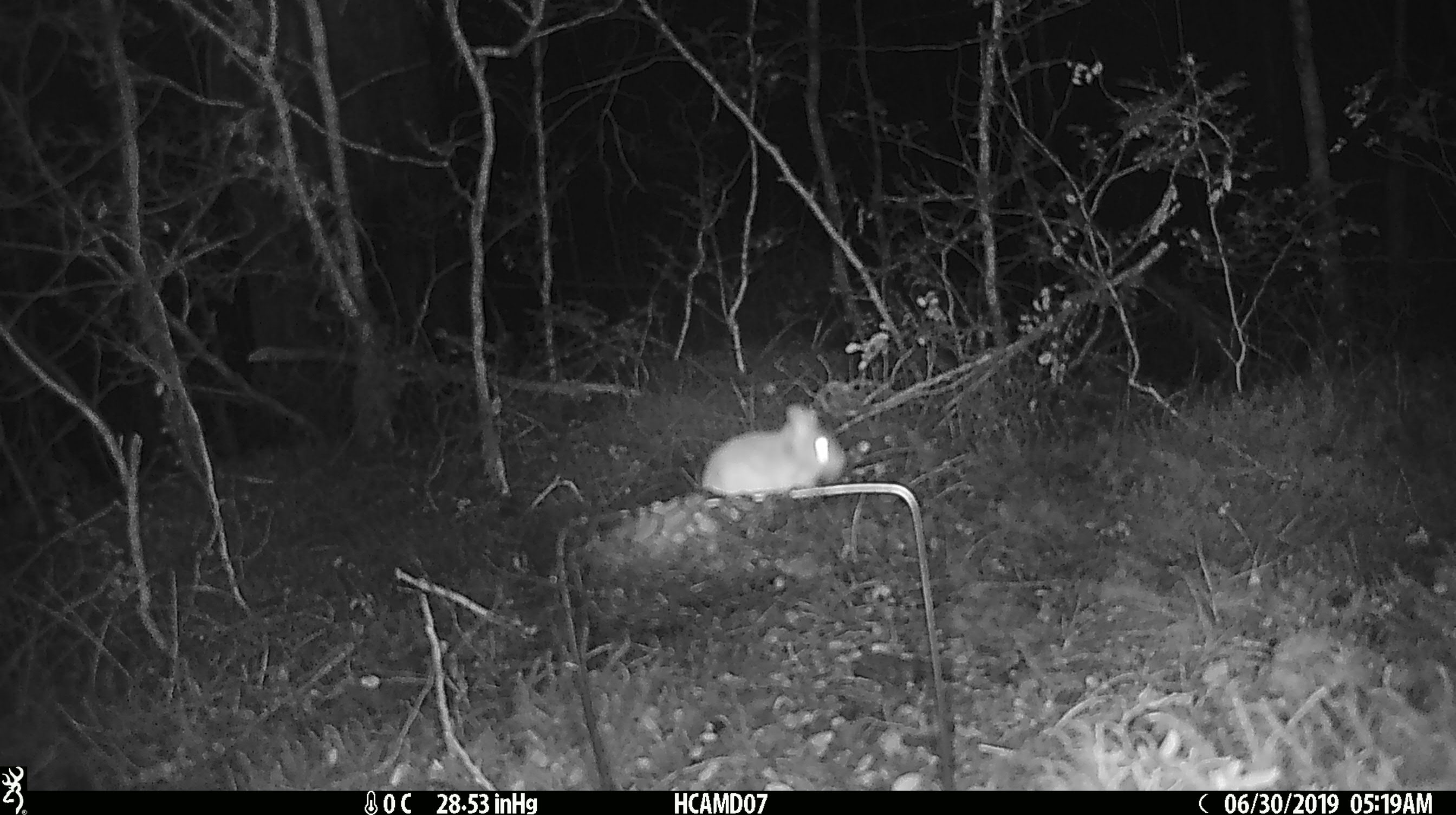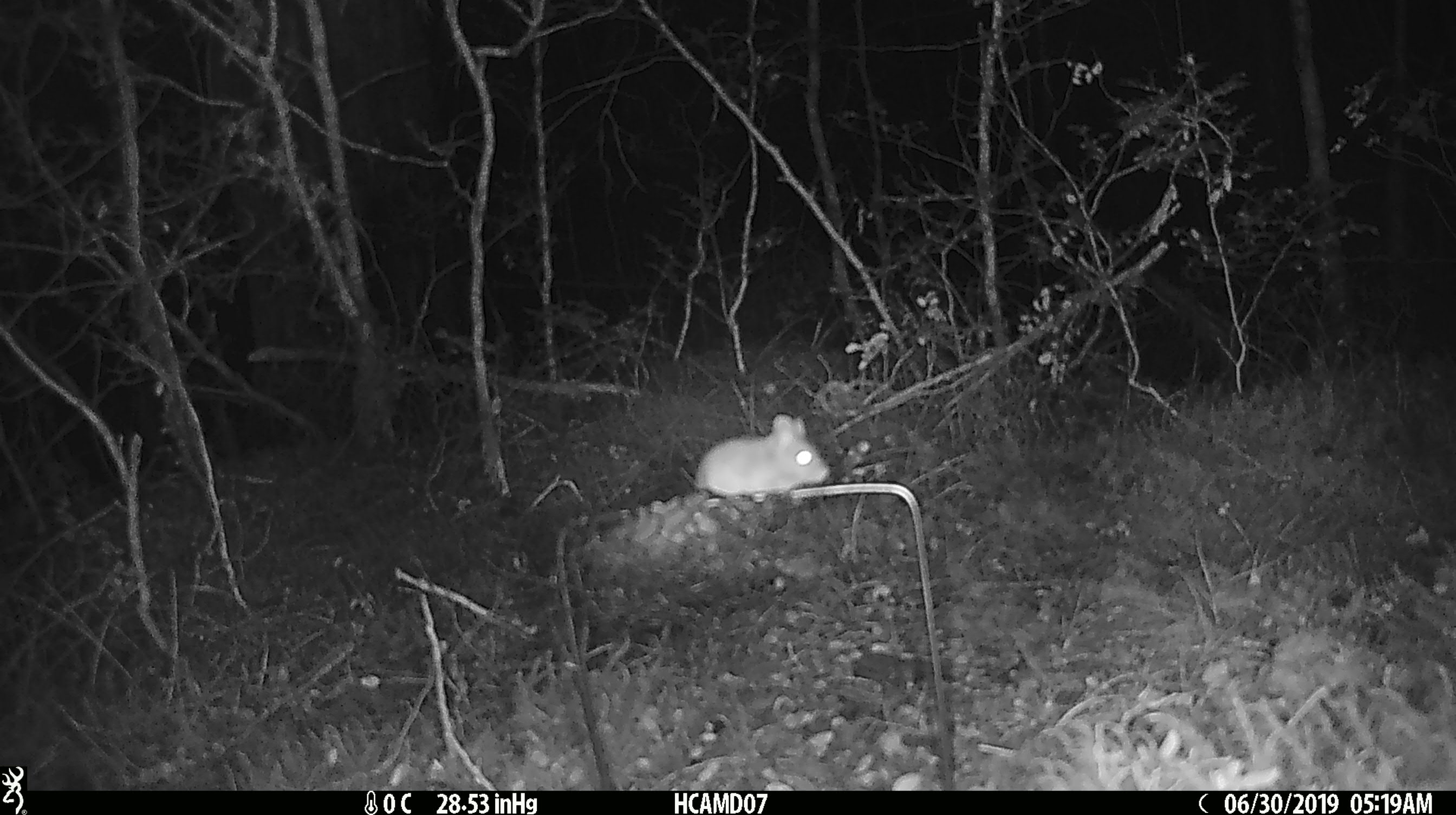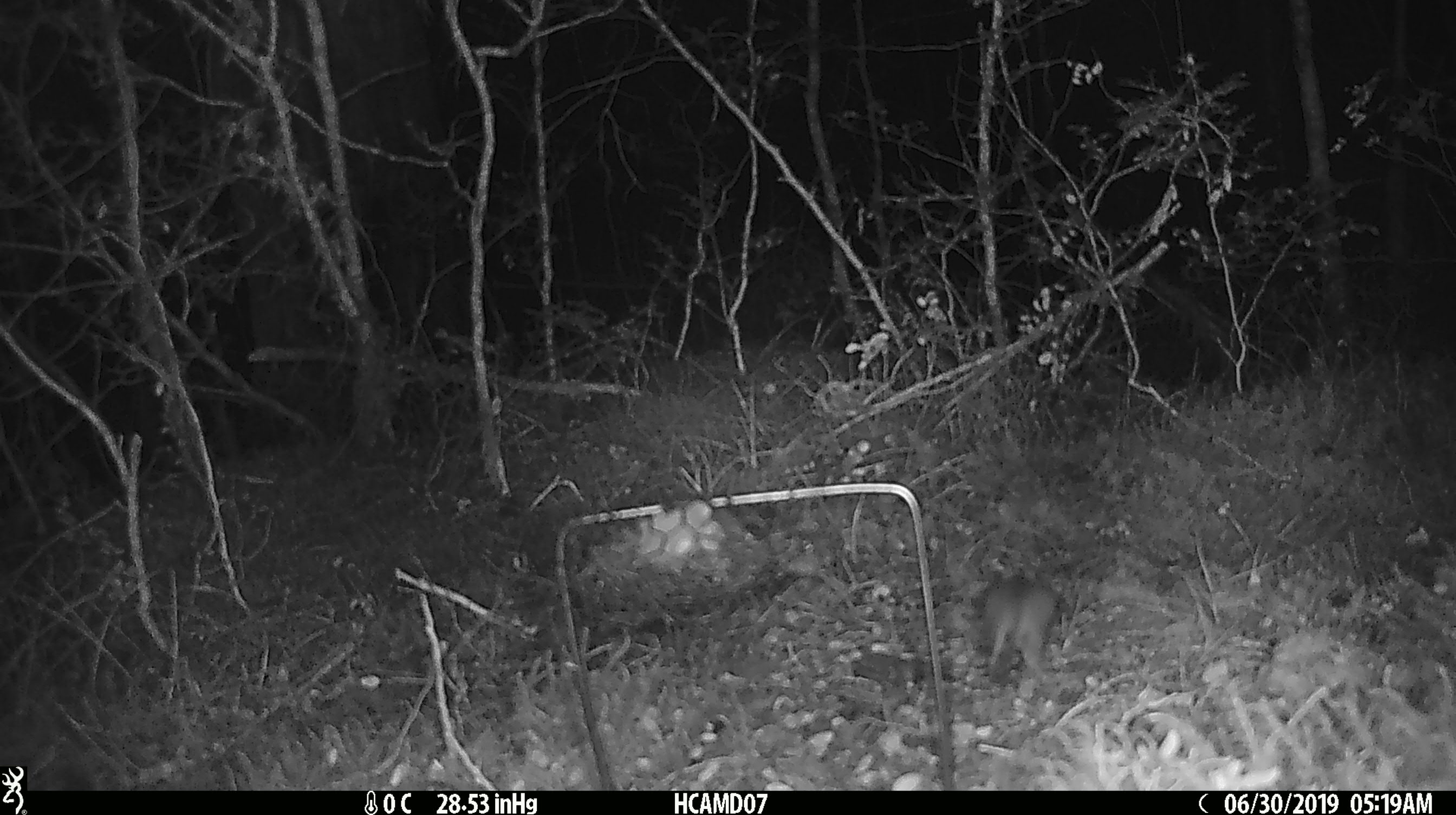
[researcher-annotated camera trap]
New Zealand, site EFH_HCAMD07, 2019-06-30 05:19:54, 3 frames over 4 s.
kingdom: Animalia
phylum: Chordata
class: Mammalia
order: Rodentia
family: Muridae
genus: Mus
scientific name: Mus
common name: mouse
Mouse (Mus).